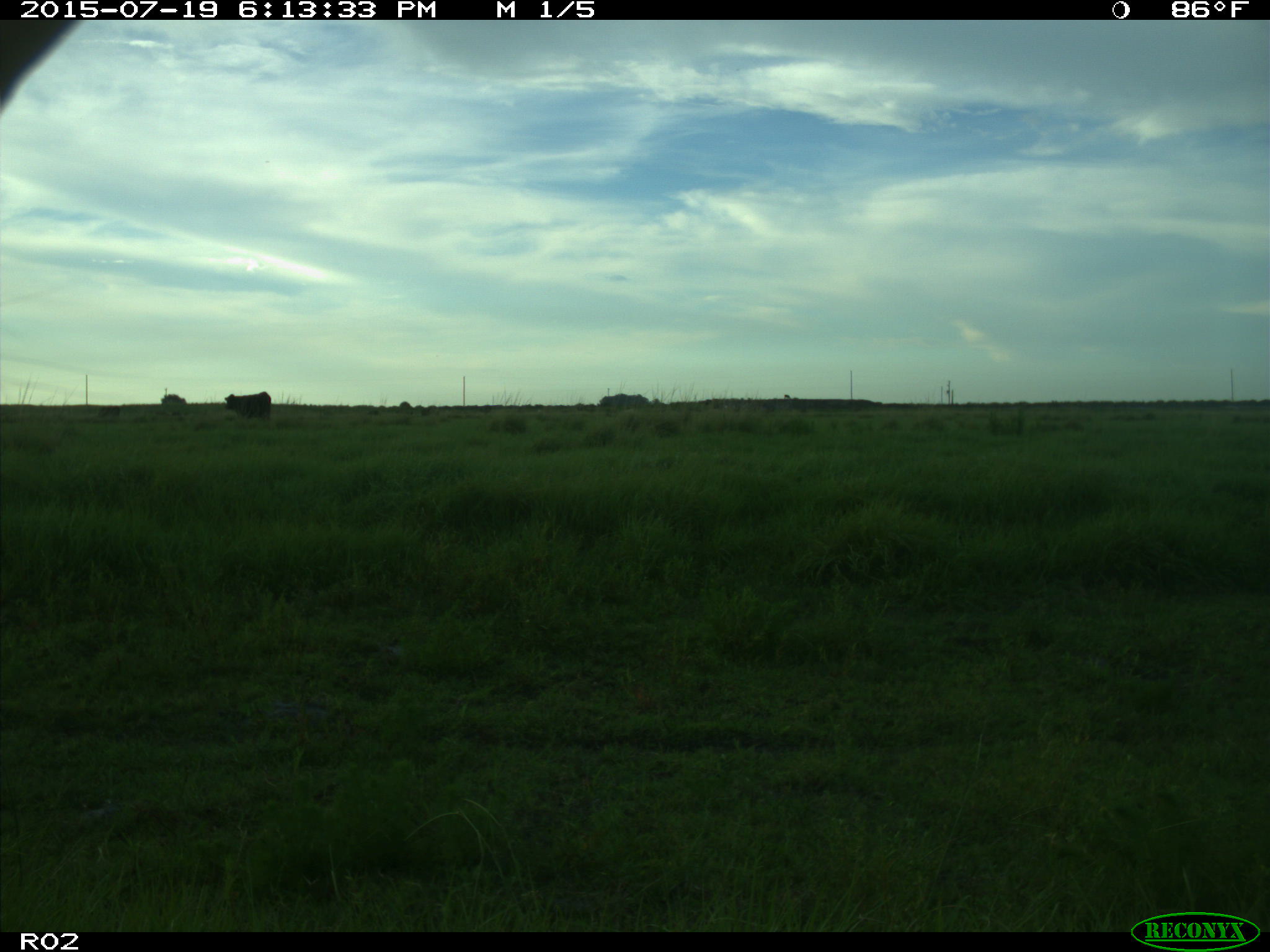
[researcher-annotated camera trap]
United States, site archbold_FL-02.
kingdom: Animalia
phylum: Chordata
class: Mammalia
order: Artiodactyla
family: Bovidae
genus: Bos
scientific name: Bos taurus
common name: domestic cow